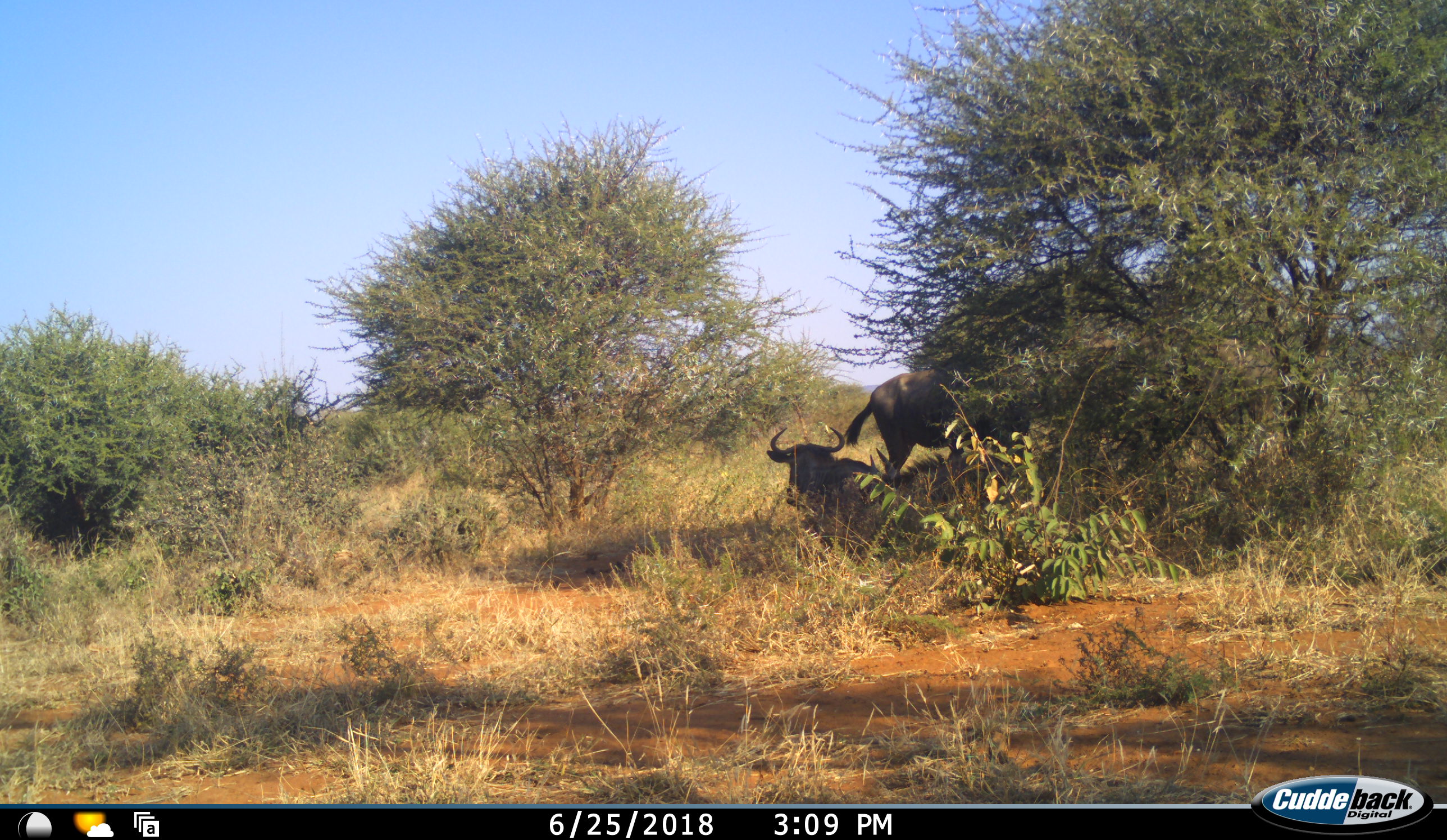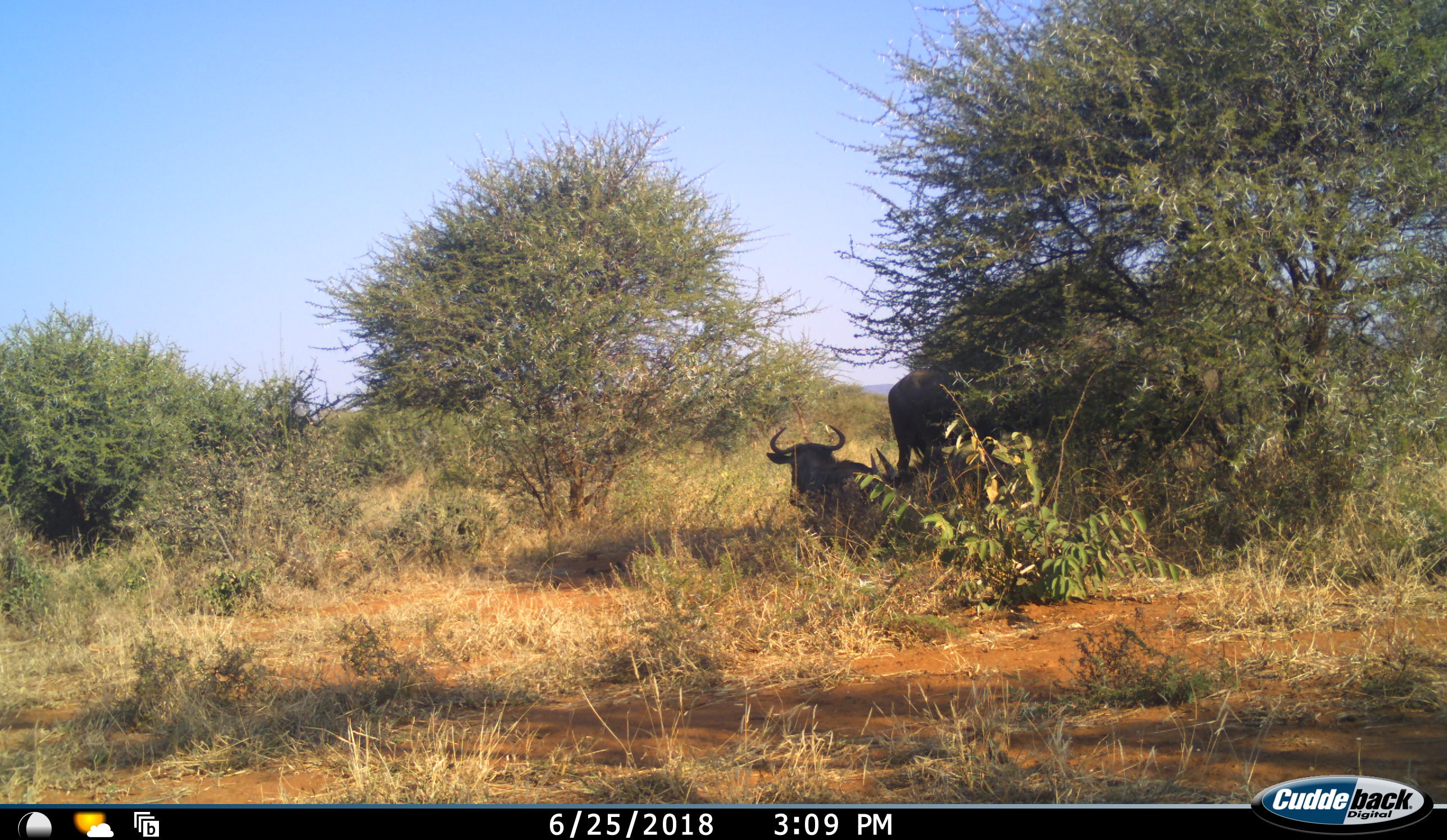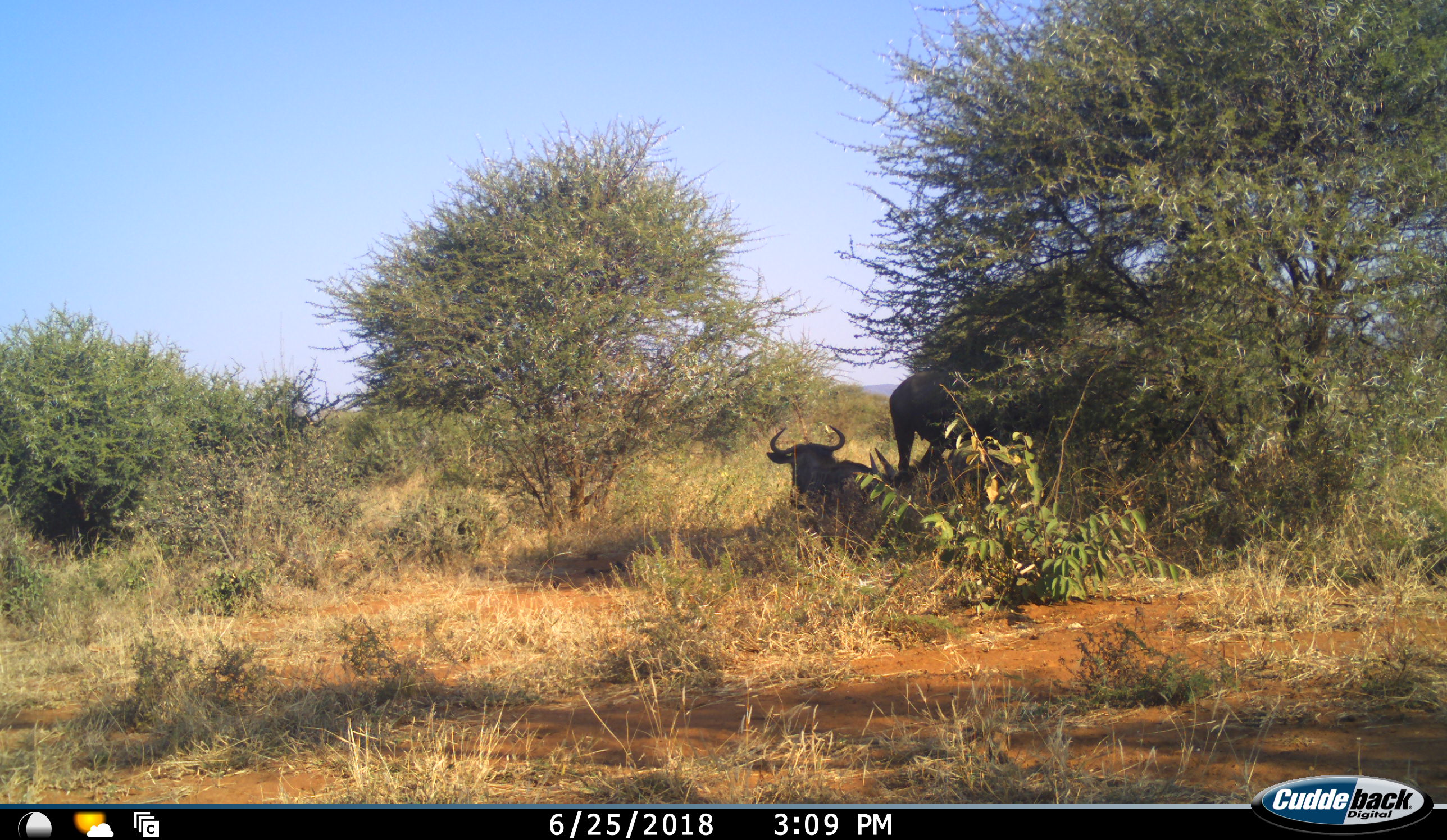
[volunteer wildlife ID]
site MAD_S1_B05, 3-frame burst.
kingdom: Animalia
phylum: Chordata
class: Mammalia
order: Artiodactyla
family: Bovidae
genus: Connochaetes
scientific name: Connochaetes taurinus taurinus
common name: blue wildebeest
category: wildebeestblue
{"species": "wildebeestblue (blue wildebeest) (Connochaetes taurinus taurinus)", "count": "3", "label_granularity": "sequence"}